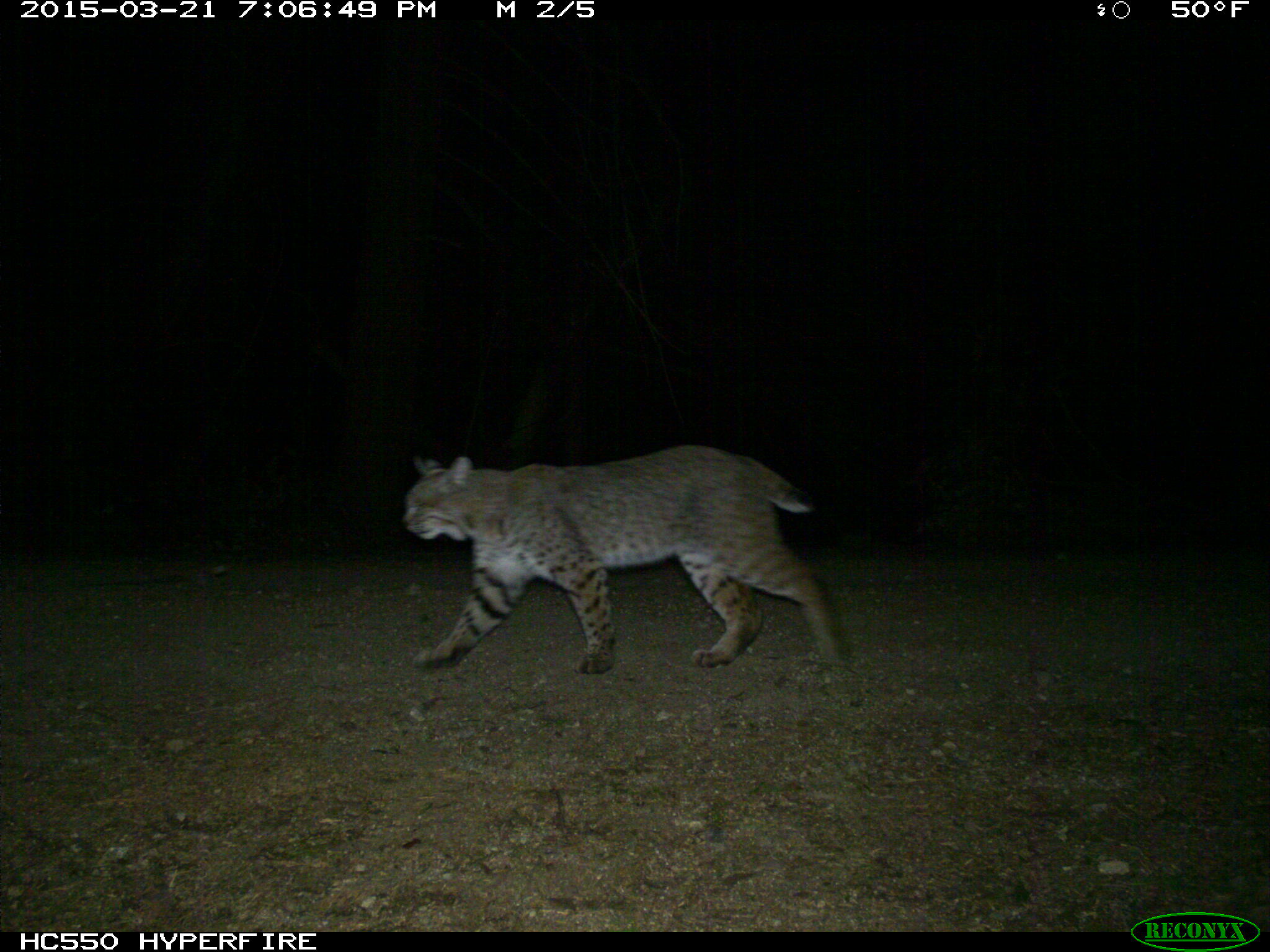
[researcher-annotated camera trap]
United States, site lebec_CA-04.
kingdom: Animalia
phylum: Chordata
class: Mammalia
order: Carnivora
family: Felidae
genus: Lynx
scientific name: Lynx rufus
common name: bobcat